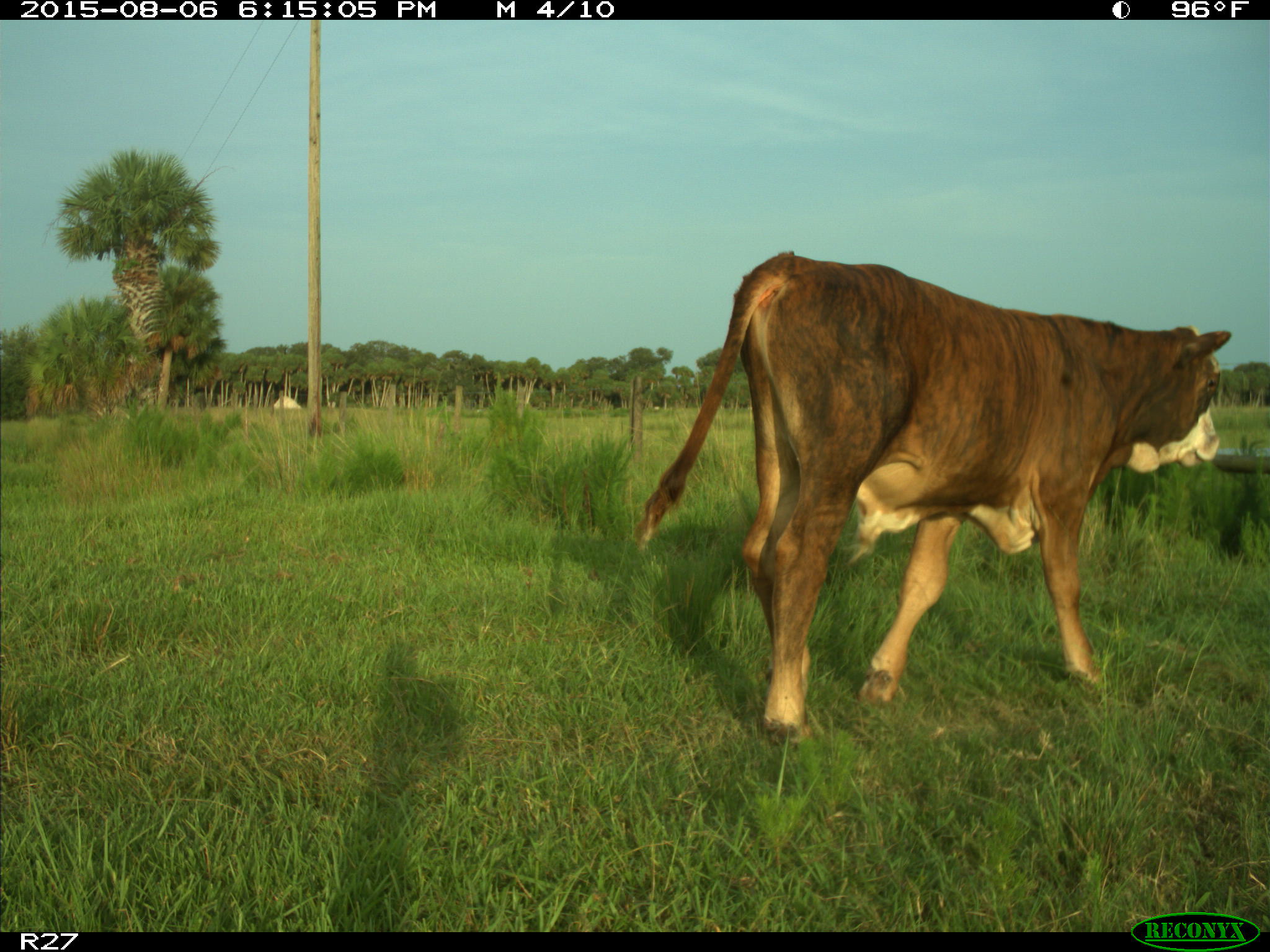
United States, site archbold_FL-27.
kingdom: Animalia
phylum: Chordata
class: Mammalia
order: Artiodactyla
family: Bovidae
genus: Bos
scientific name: Bos taurus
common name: domestic cow